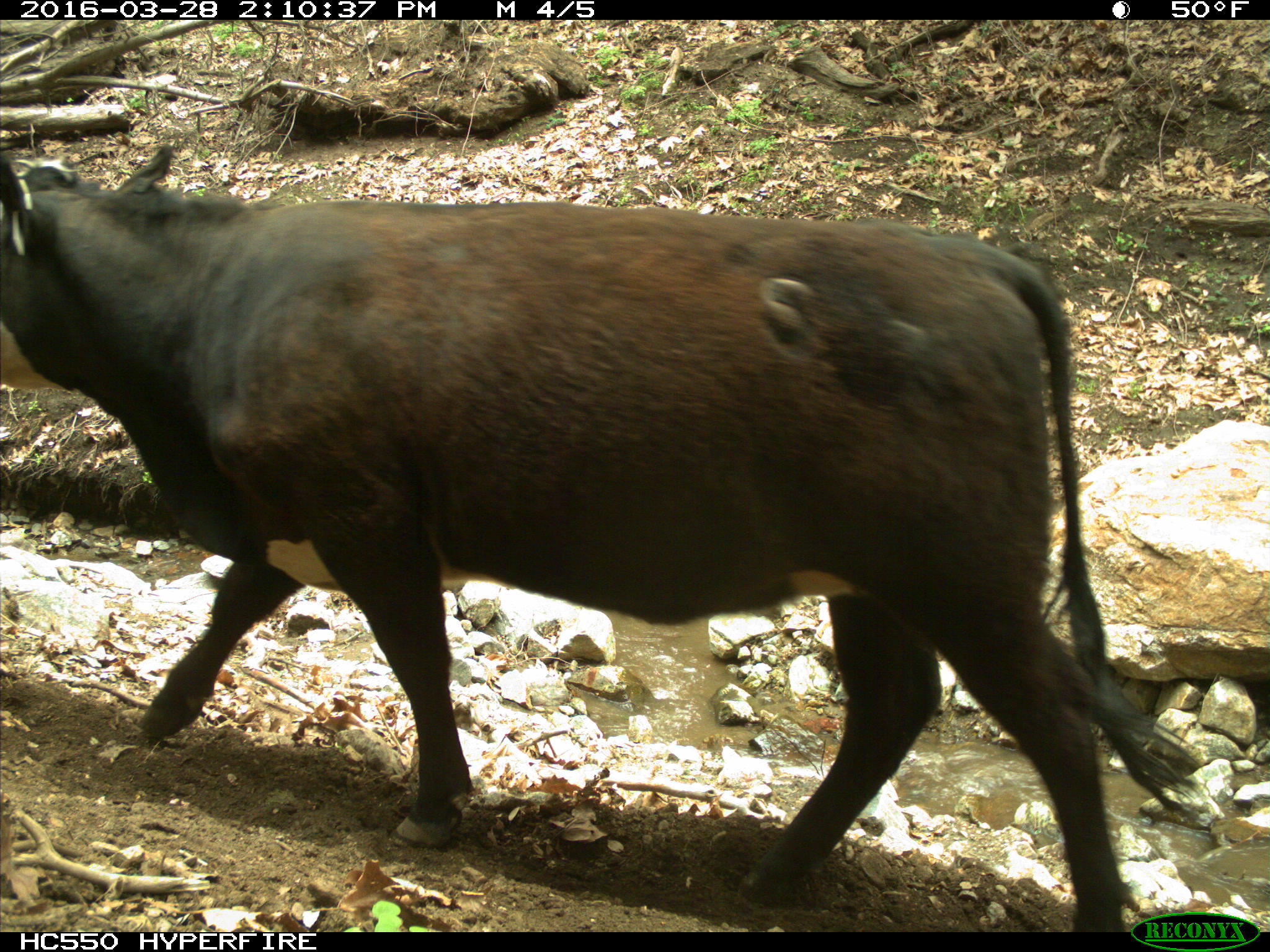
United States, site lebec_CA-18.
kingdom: Animalia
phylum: Chordata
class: Mammalia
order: Artiodactyla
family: Bovidae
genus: Bos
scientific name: Bos taurus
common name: domestic cow